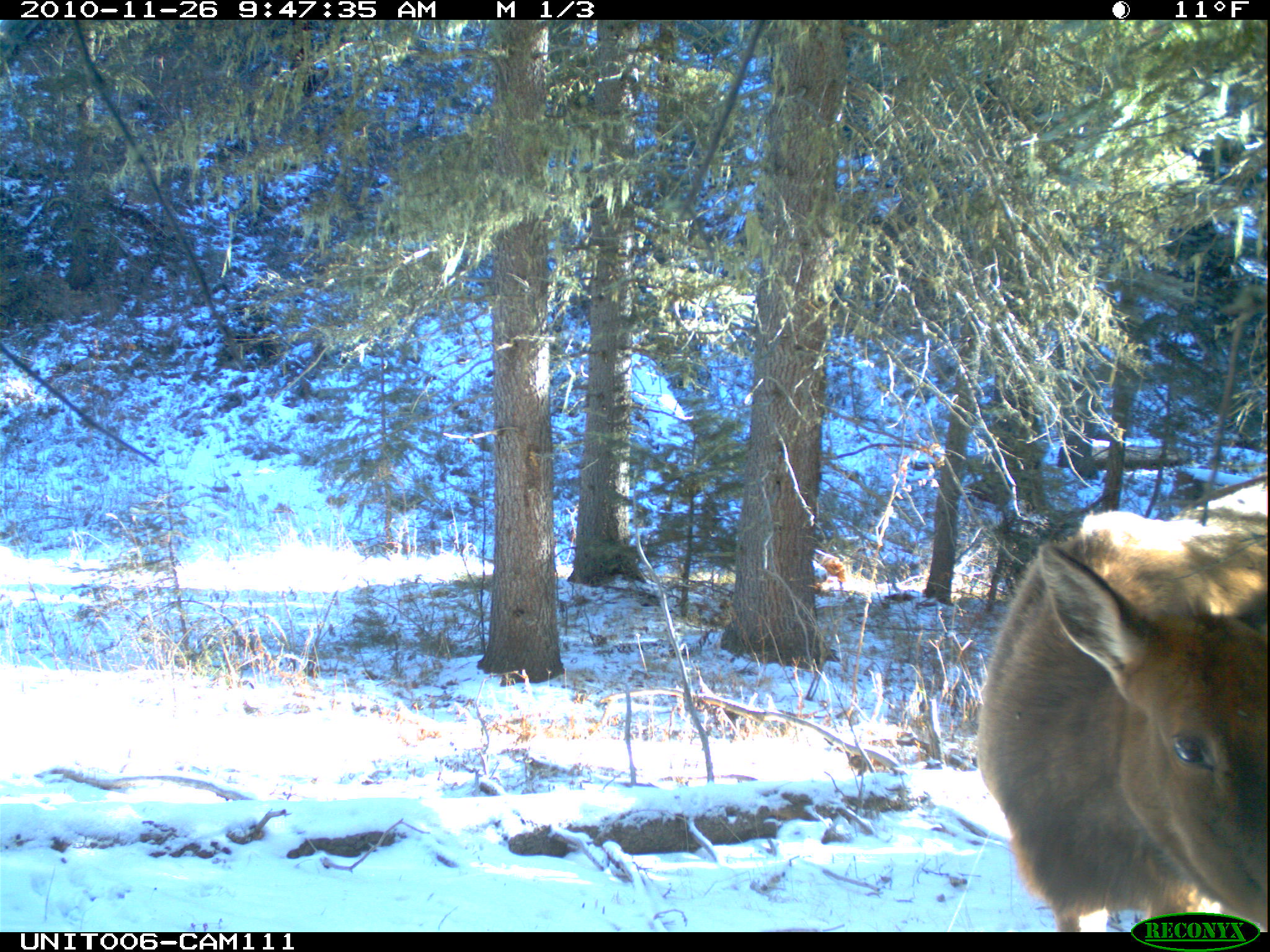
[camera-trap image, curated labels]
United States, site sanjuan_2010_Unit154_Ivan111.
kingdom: Animalia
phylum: Chordata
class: Mammalia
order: Artiodactyla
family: Cervidae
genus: Cervus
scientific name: Cervus elaphus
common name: red deer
Cervus elaphus (red deer).